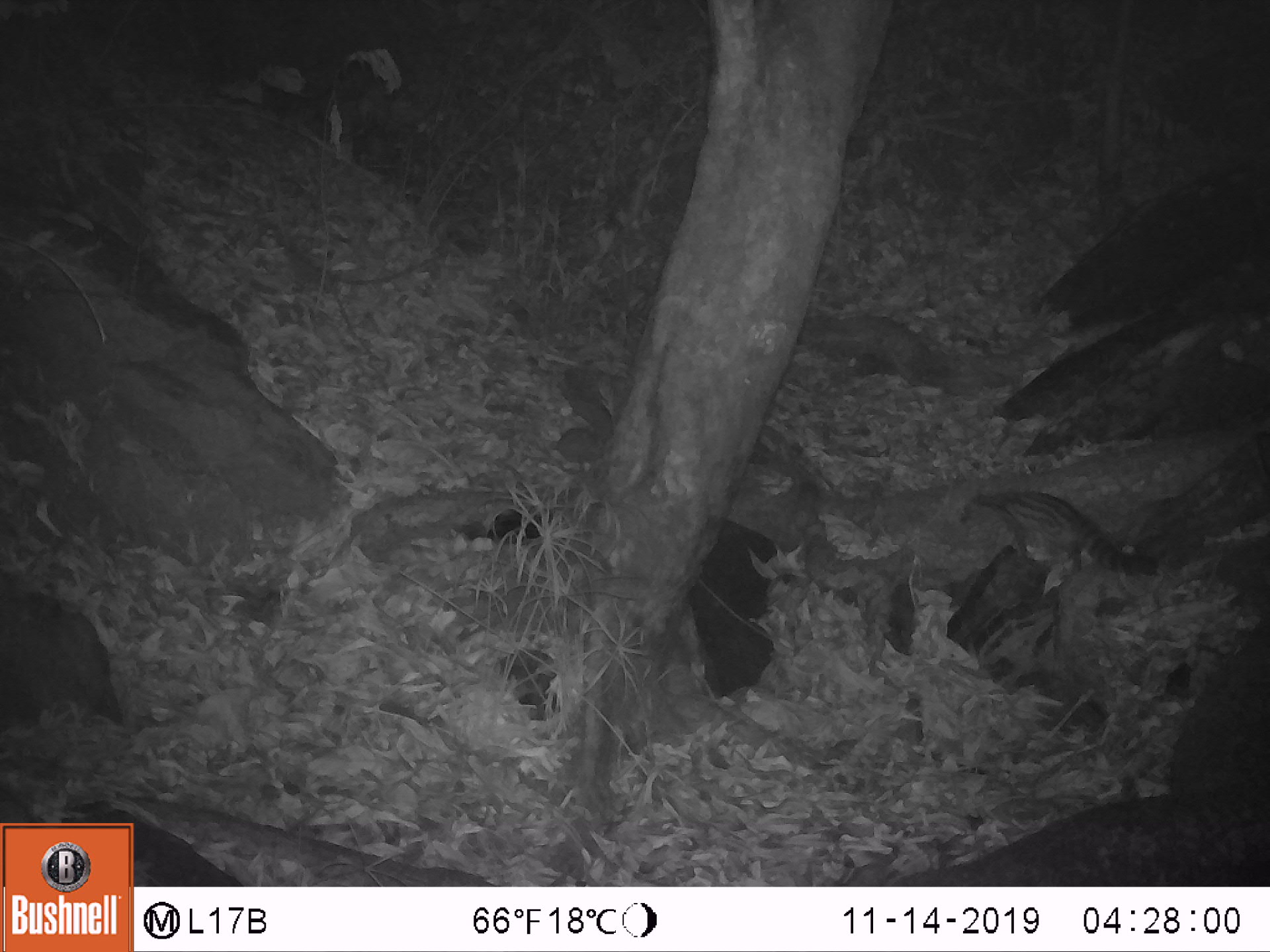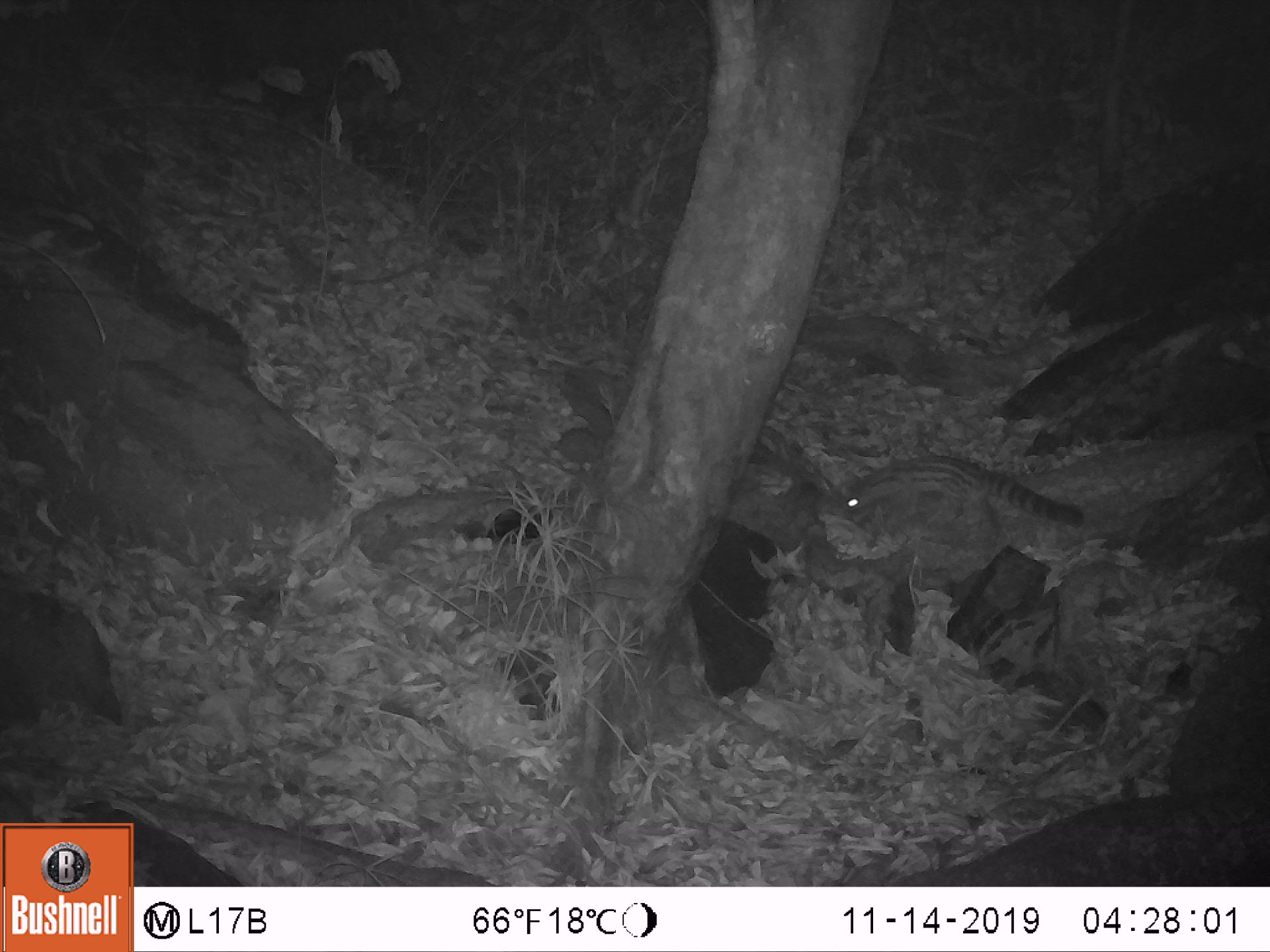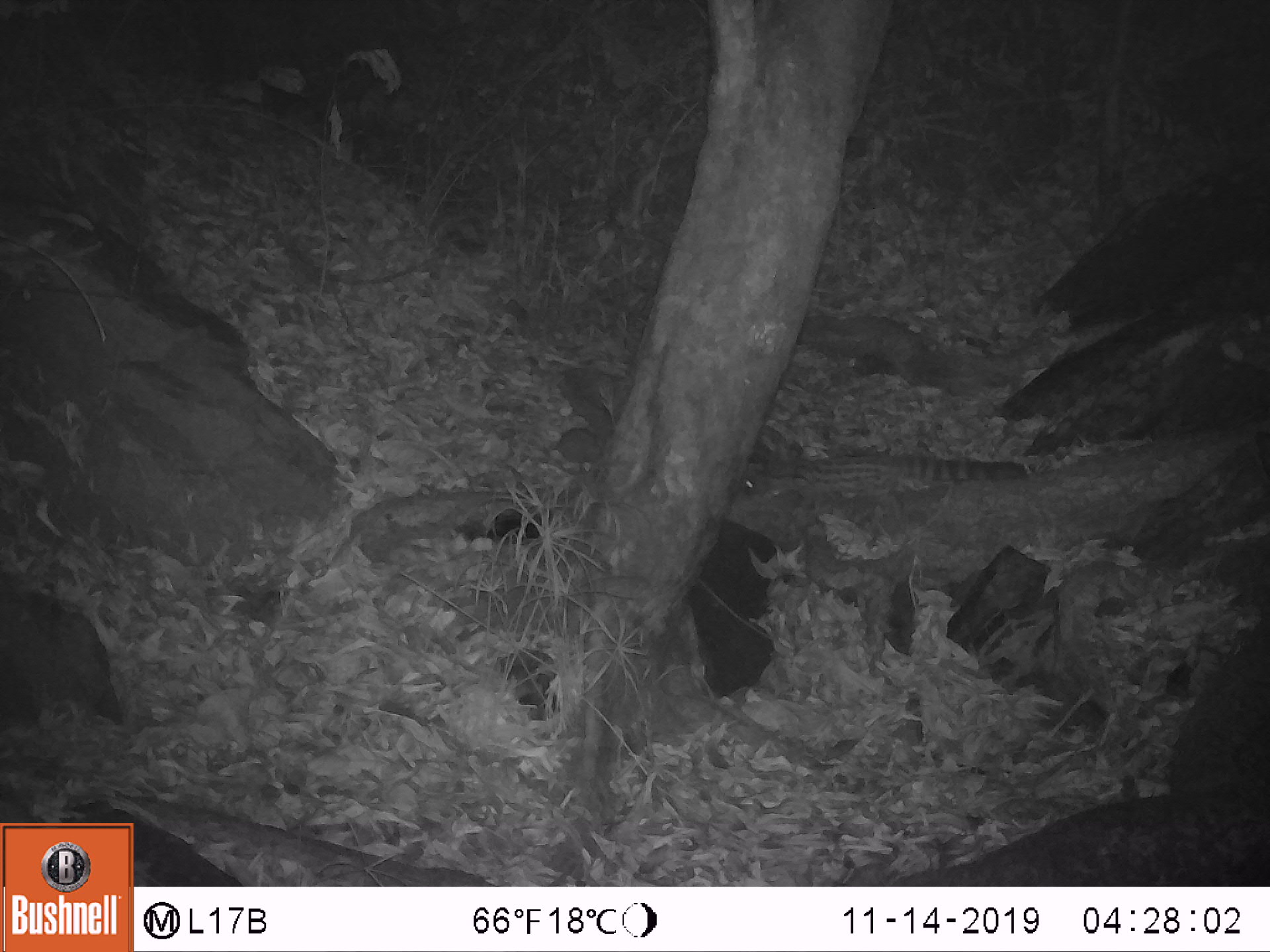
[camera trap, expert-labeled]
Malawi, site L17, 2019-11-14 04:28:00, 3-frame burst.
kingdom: Animalia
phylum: Chordata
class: Mammalia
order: Carnivora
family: Viverridae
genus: Genetta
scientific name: Genetta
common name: genet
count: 1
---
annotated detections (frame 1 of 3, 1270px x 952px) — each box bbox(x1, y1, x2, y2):
genet: bbox(958, 483, 1163, 581)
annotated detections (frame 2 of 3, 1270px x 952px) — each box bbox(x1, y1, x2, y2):
genet: bbox(826, 449, 1086, 529)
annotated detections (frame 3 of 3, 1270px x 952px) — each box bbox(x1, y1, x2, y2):
genet: bbox(735, 444, 1029, 515)